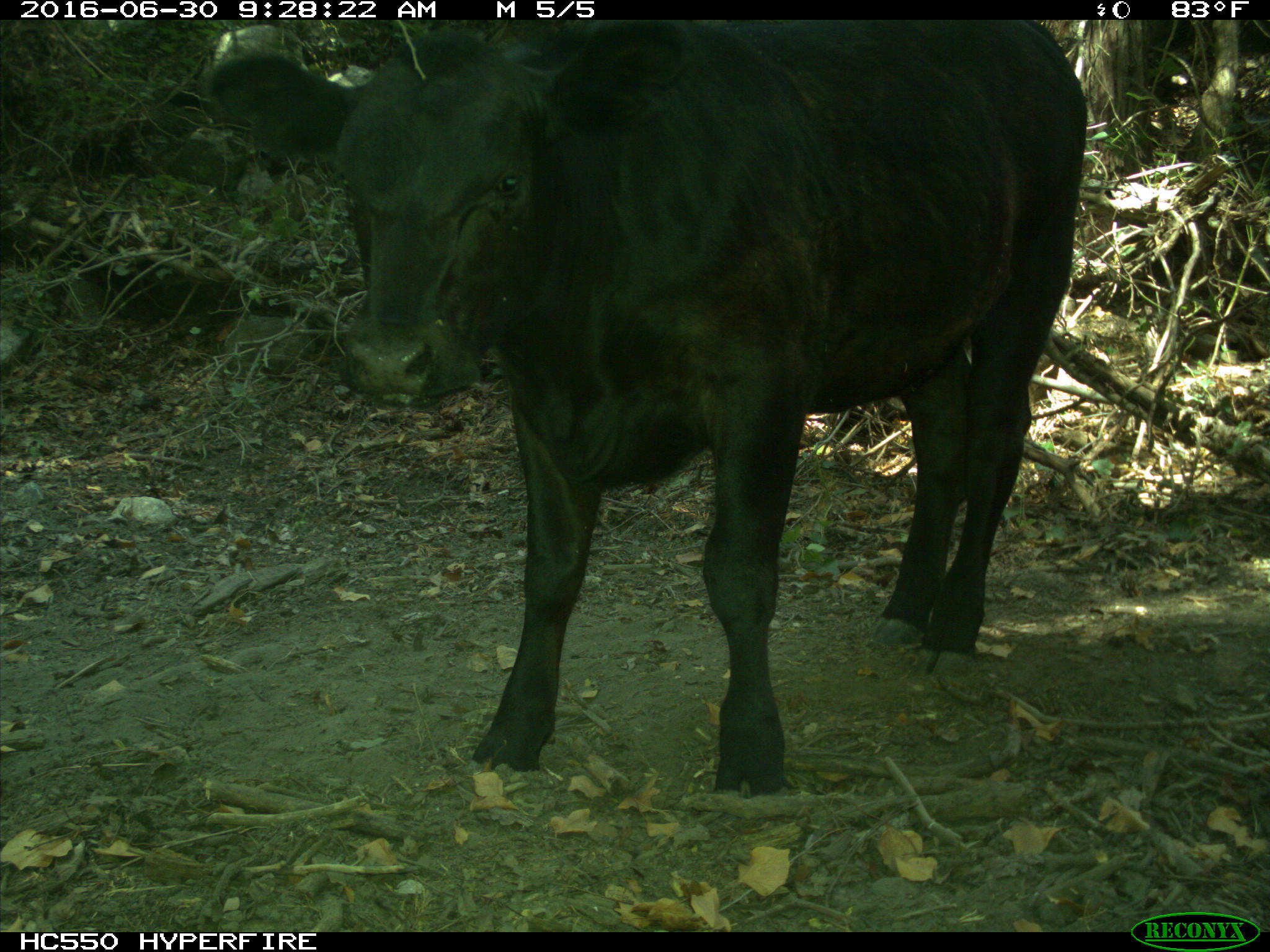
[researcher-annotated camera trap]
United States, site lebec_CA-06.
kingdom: Animalia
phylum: Chordata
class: Mammalia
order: Artiodactyla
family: Bovidae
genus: Bos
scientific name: Bos taurus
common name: domestic cow